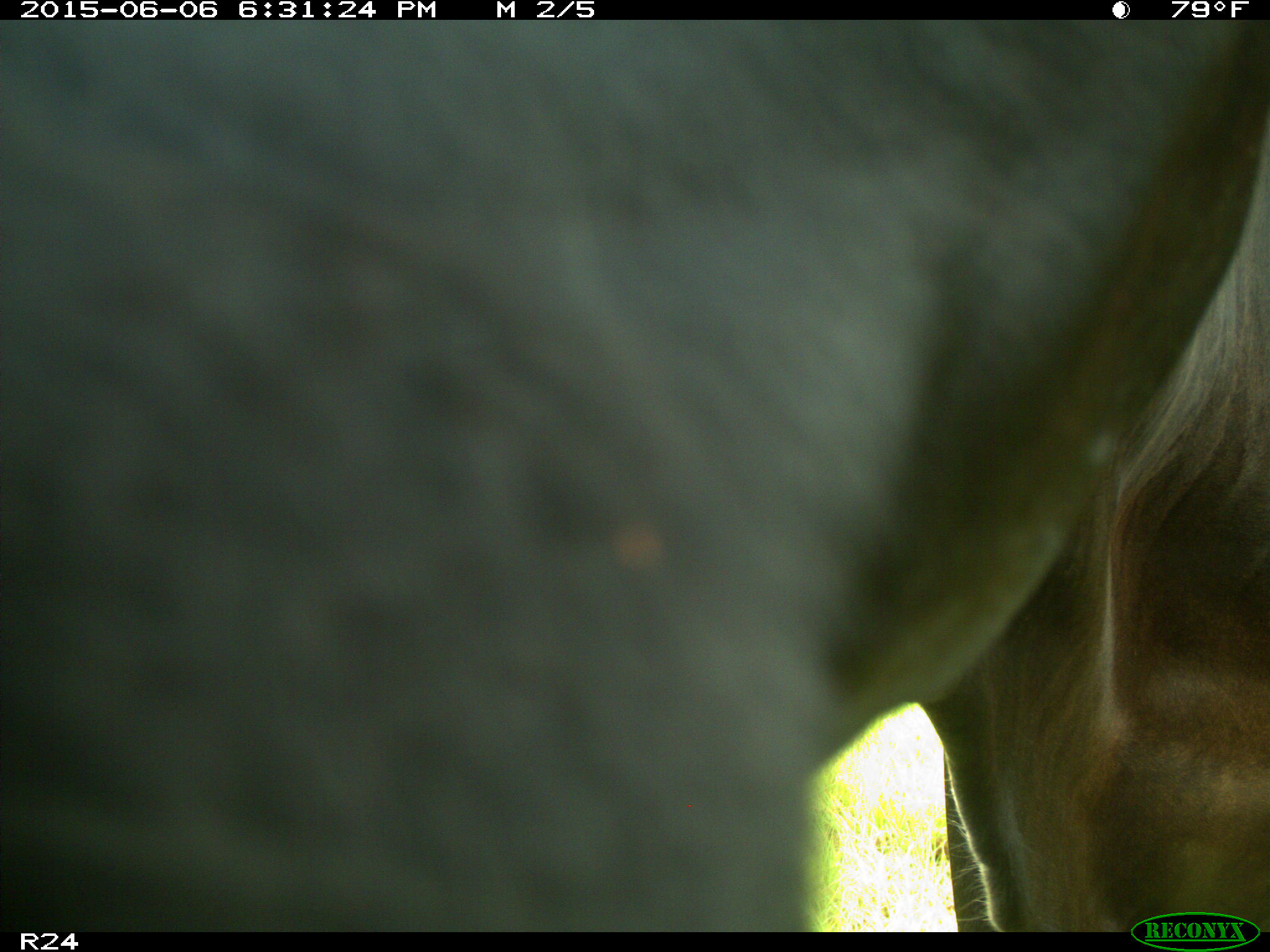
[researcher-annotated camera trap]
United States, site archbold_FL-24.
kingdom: Animalia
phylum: Chordata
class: Mammalia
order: Artiodactyla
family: Bovidae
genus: Bos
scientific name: Bos taurus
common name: domestic cow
Bos taurus (domestic cow).